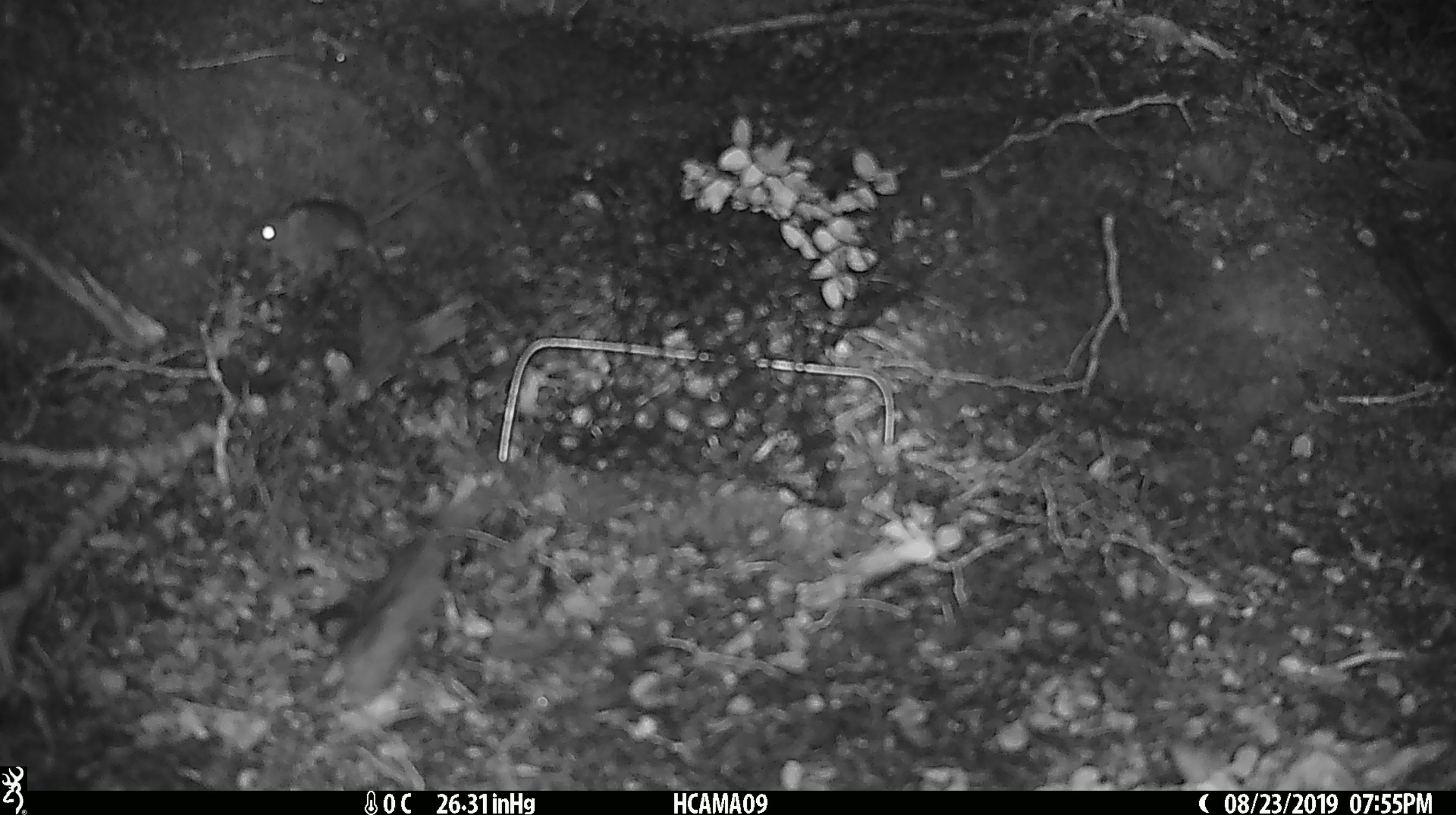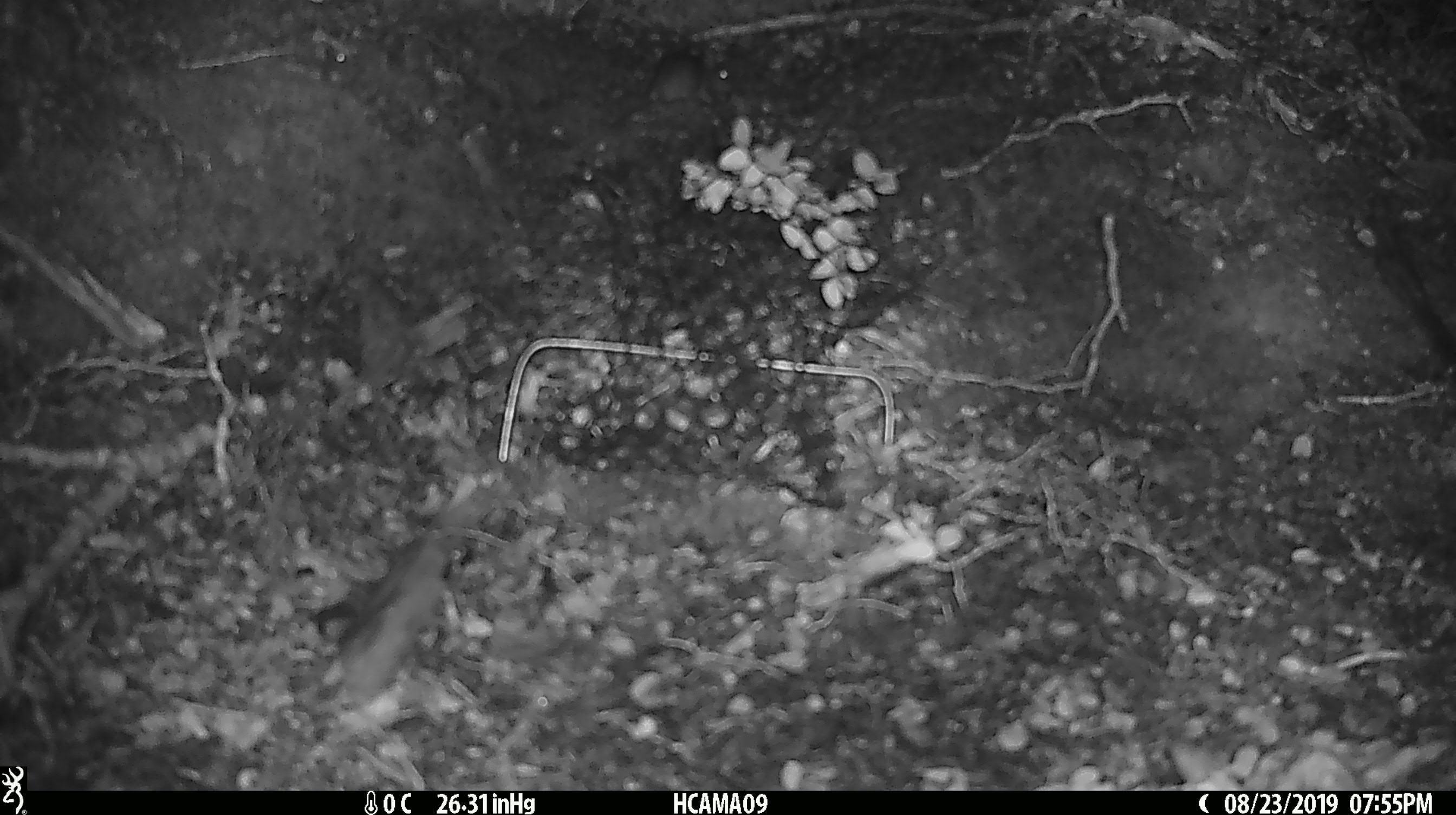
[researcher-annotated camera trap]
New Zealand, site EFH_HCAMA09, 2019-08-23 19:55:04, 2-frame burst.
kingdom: Animalia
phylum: Chordata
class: Mammalia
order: Rodentia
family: Muridae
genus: Mus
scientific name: Mus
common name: mouse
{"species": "mouse (Mus)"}